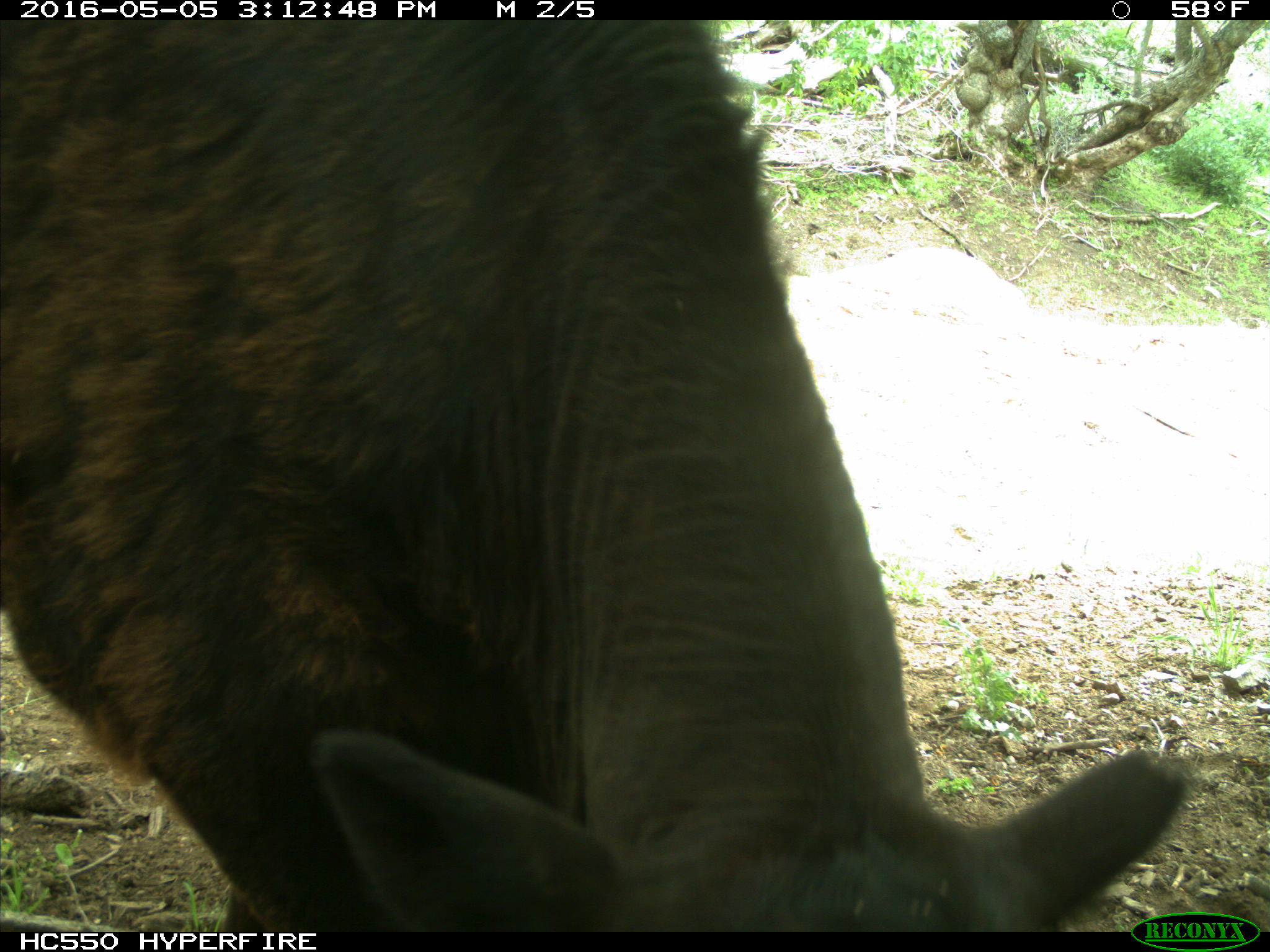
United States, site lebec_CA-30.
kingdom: Animalia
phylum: Chordata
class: Mammalia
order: Artiodactyla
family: Bovidae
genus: Bos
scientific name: Bos taurus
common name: domestic cow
Bos taurus (domestic cow).